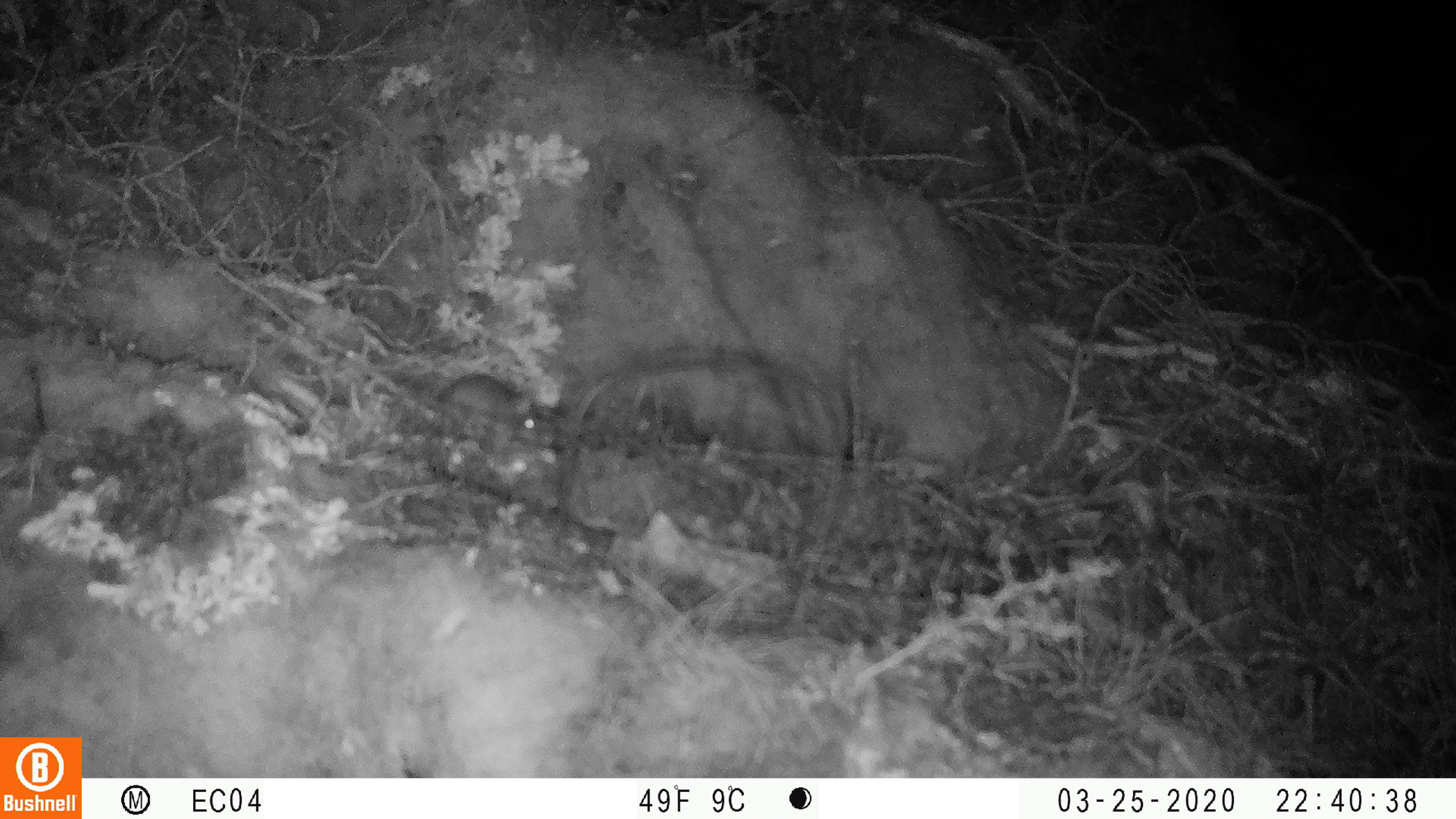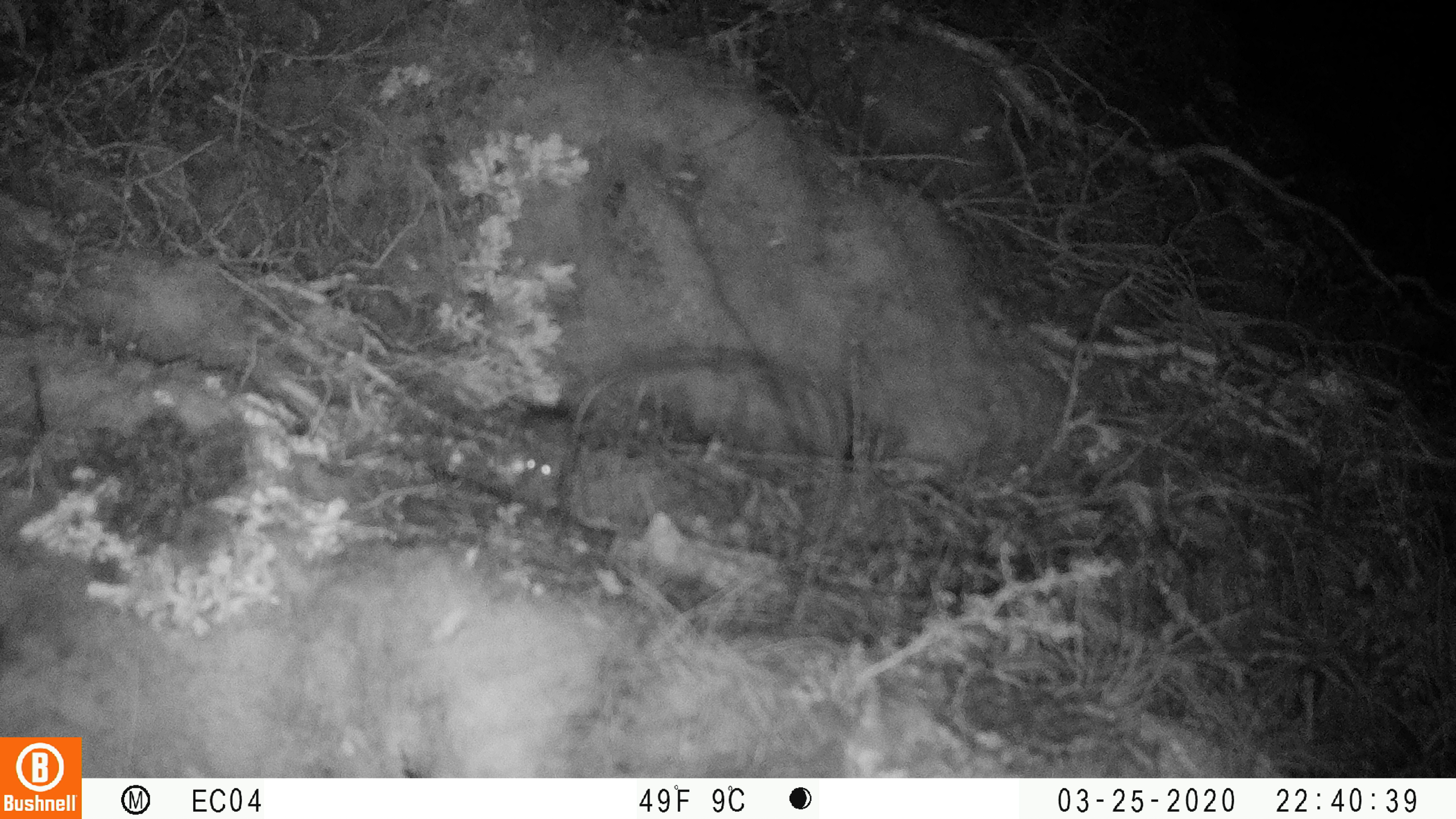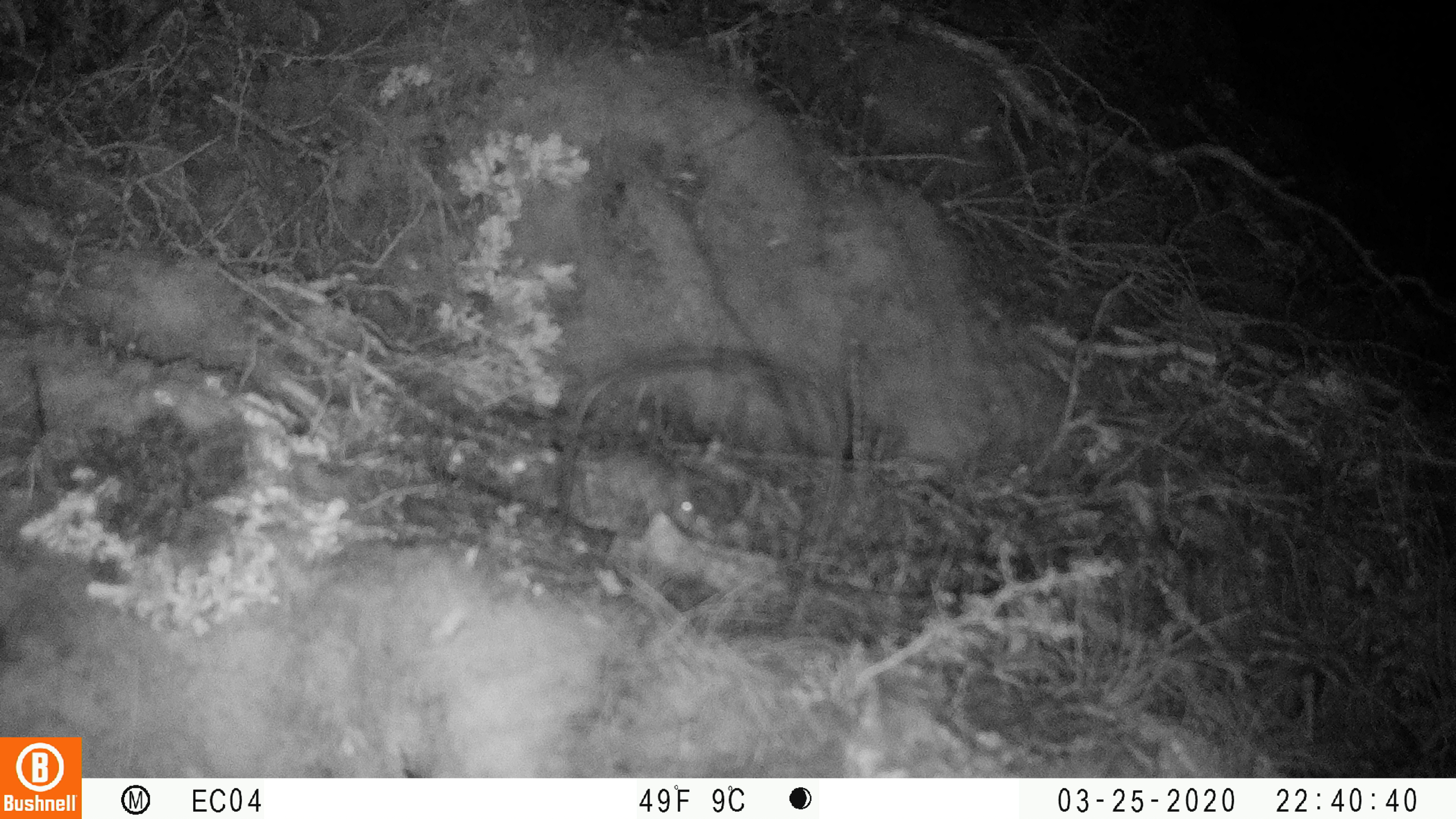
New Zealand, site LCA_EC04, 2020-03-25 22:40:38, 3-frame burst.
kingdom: Animalia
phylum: Chordata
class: Mammalia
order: Rodentia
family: Muridae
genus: Mus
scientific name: Mus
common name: mouse